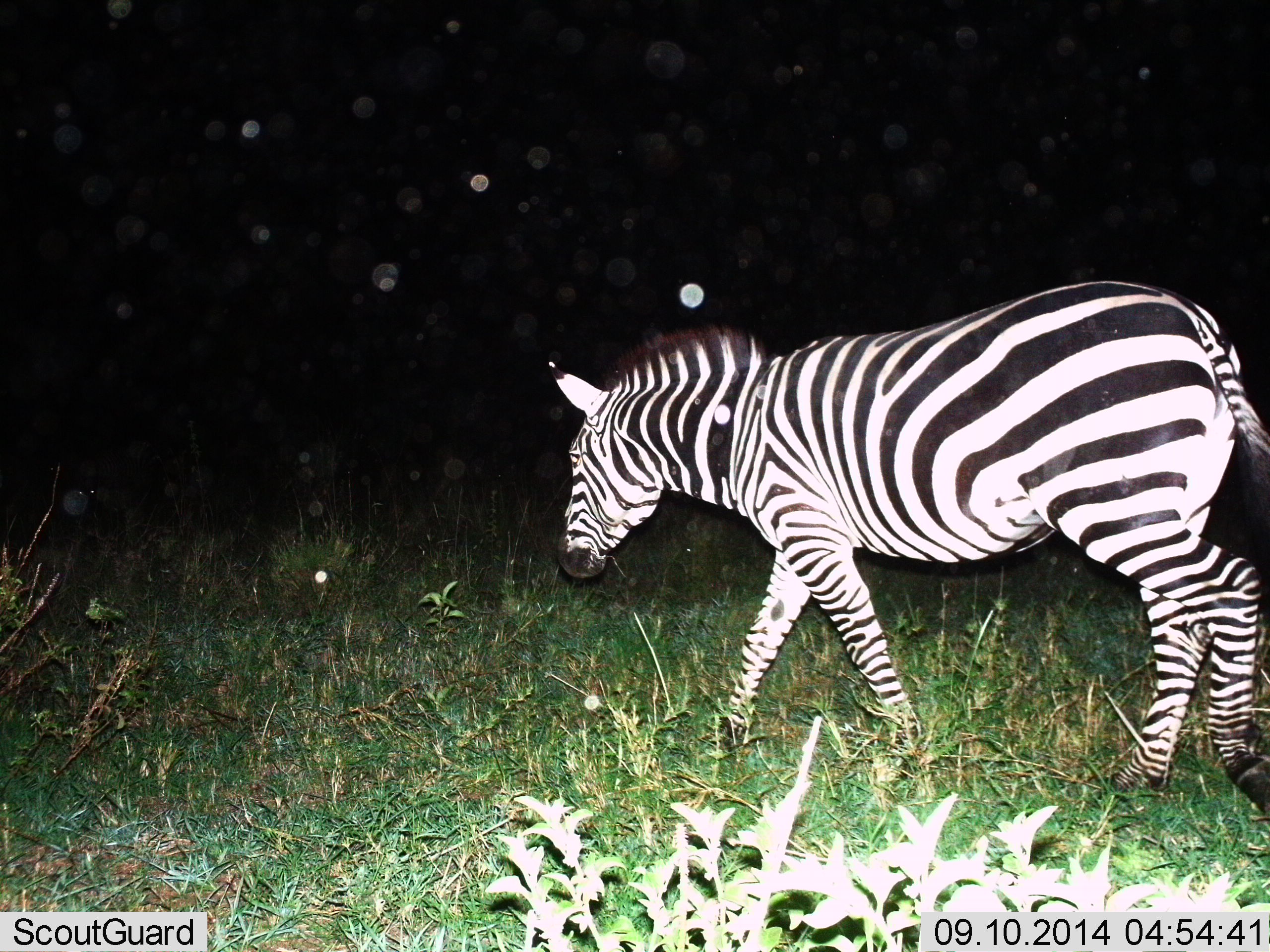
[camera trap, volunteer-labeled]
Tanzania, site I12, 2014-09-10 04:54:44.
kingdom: Animalia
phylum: Chordata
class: Mammalia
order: Perissodactyla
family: Equidae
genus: Equus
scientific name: Equus quagga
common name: plains zebra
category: zebra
Zebra (plains zebra) (Equus quagga), count 1. Behavior (volunteer vote fractions): standing 10%, resting 0%, moving 90%, interacting 0%. Young present (vote fraction): 0%. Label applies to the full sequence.